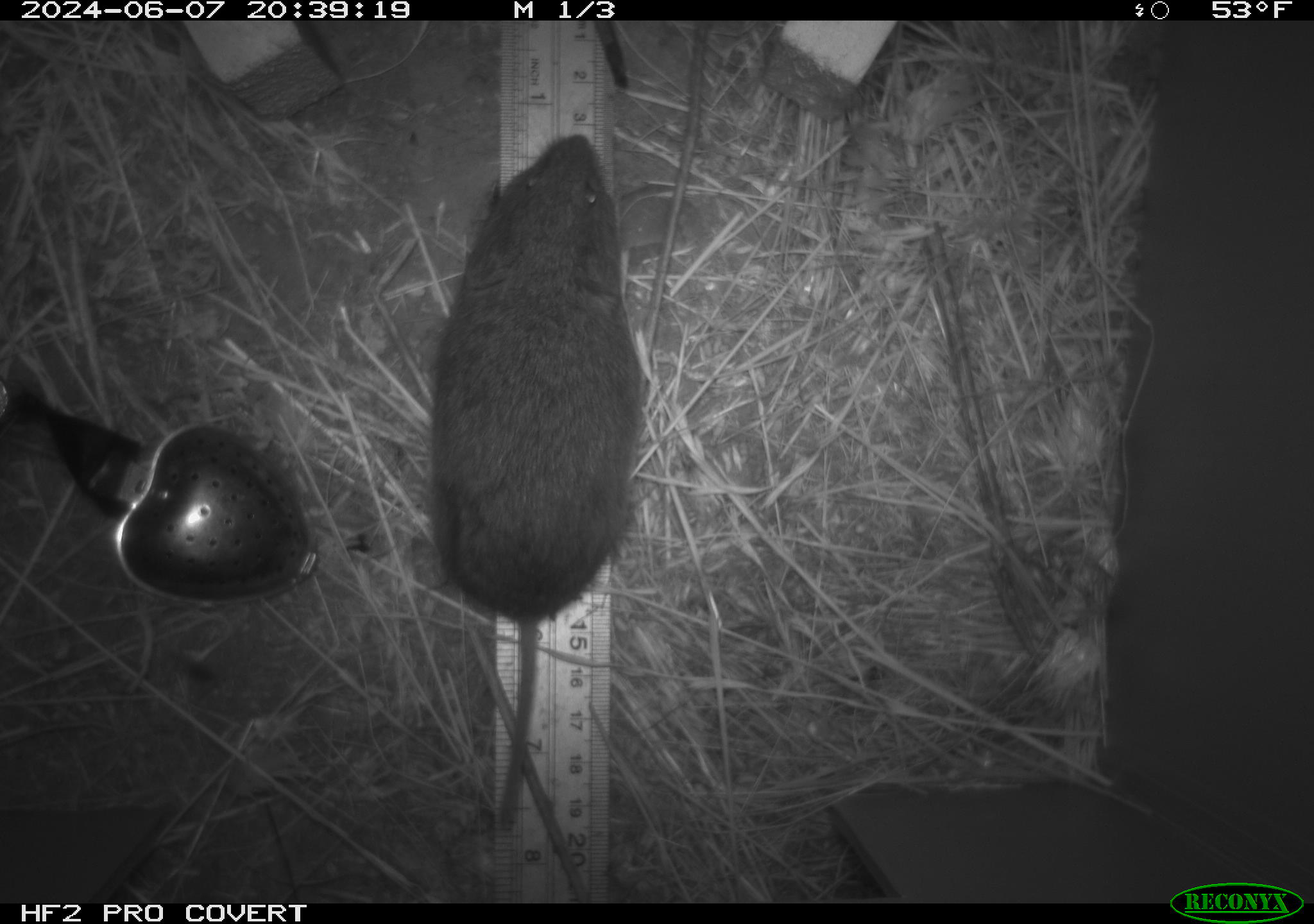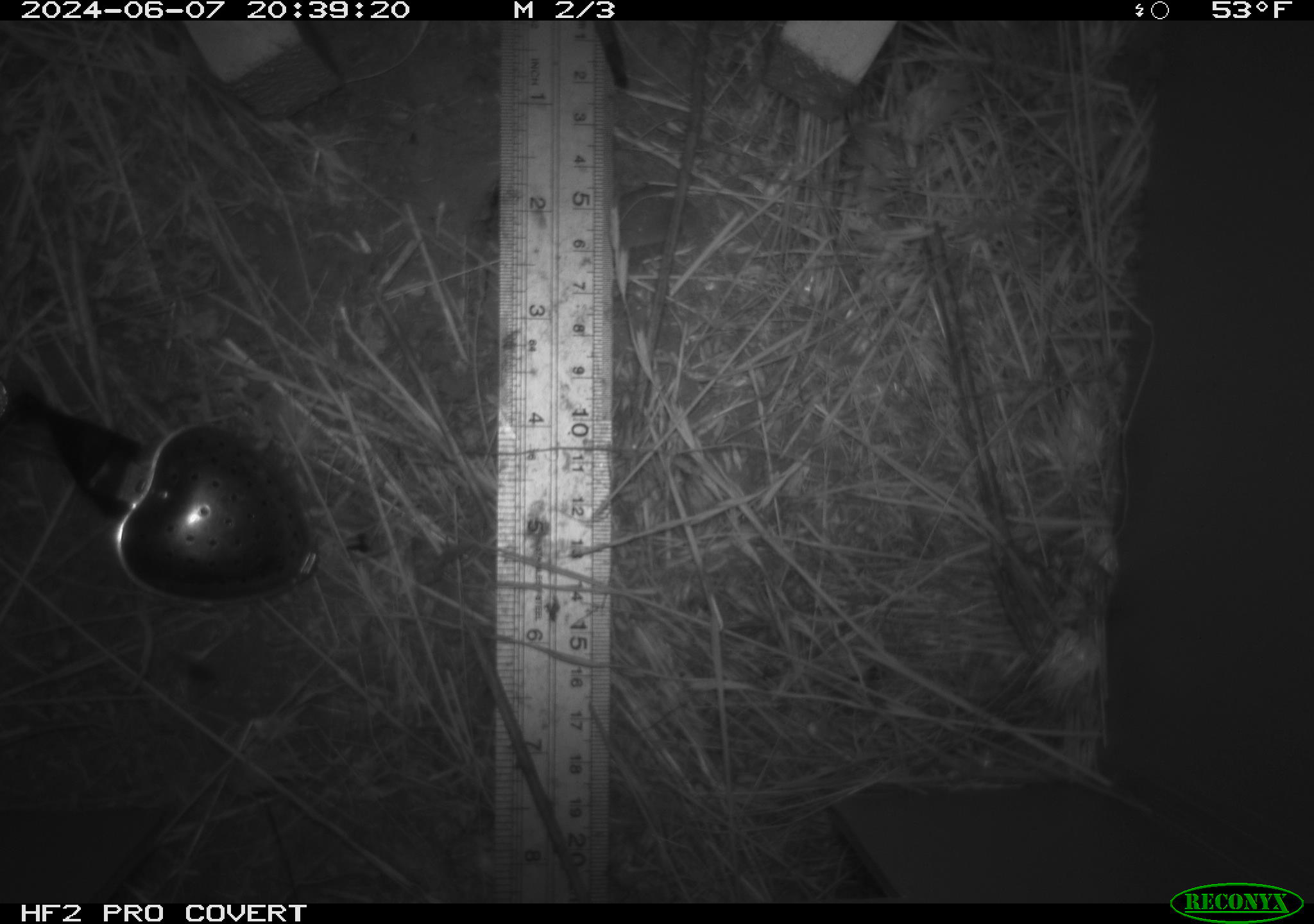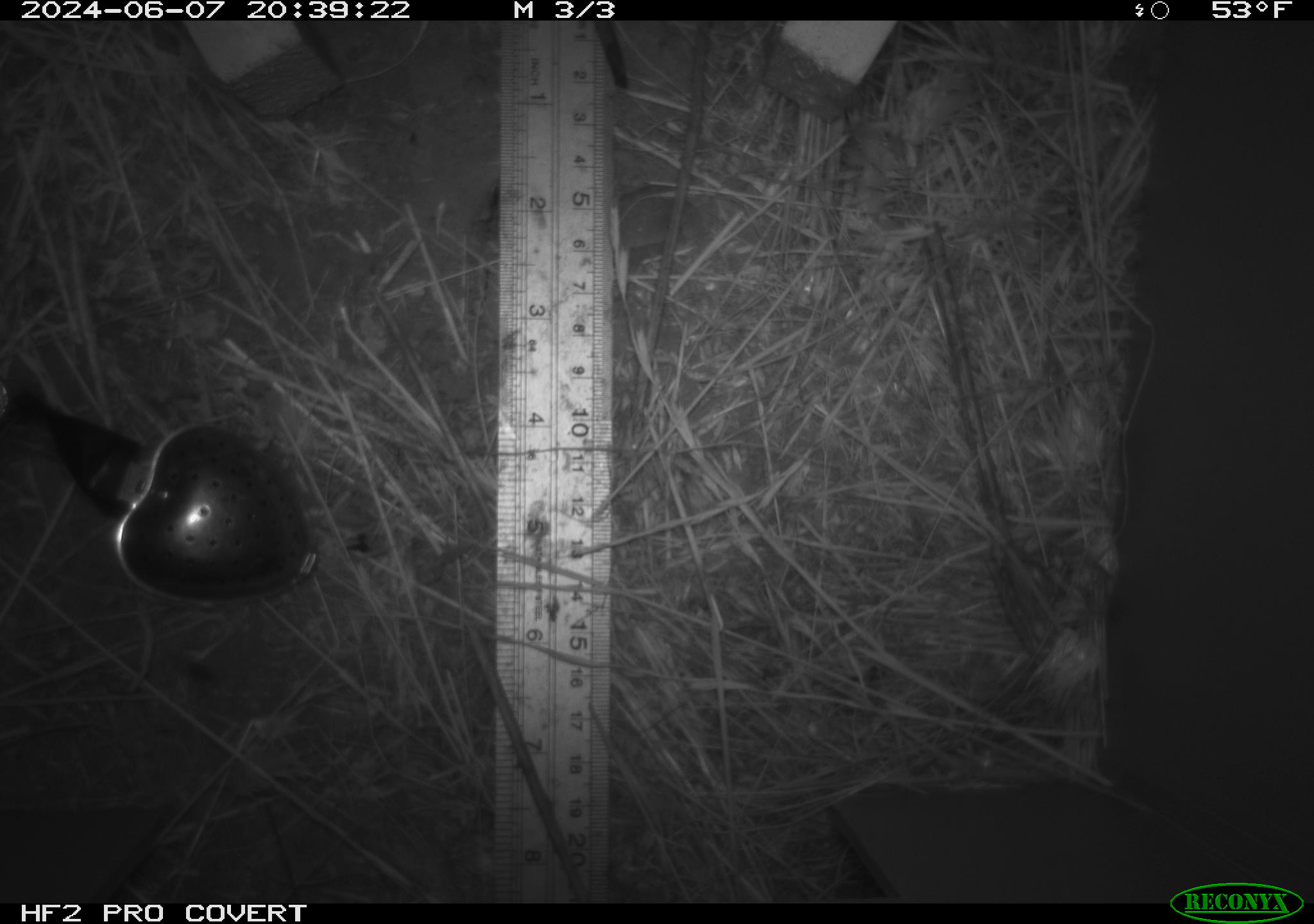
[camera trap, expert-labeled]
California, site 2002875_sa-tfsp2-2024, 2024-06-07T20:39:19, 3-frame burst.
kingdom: Animalia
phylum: Chordata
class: Mammalia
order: Rodentia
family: Cricetidae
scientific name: Arvicolinae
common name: voles, lemmings, and muskrats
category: arvicolinae subfamily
Arvicolinae subfamily (voles, lemmings, and muskrats) (Arvicolinae).